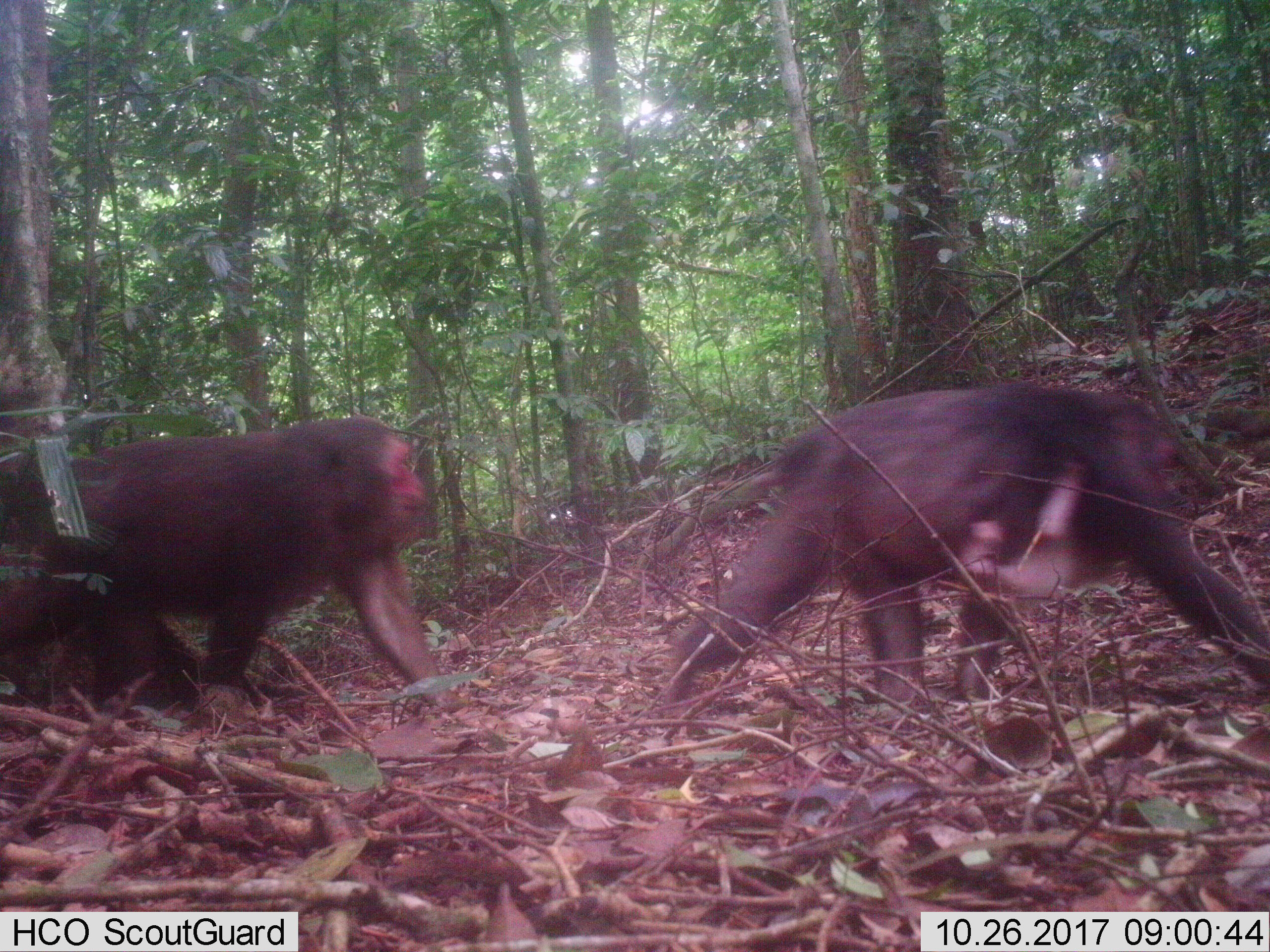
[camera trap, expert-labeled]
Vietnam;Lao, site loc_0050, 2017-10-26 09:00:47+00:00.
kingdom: Animalia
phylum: Chordata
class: Mammalia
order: Primates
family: Cercopithecidae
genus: Macaca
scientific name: Macaca arctoides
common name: stump-tailed macaque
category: stump tailed macaque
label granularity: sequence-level